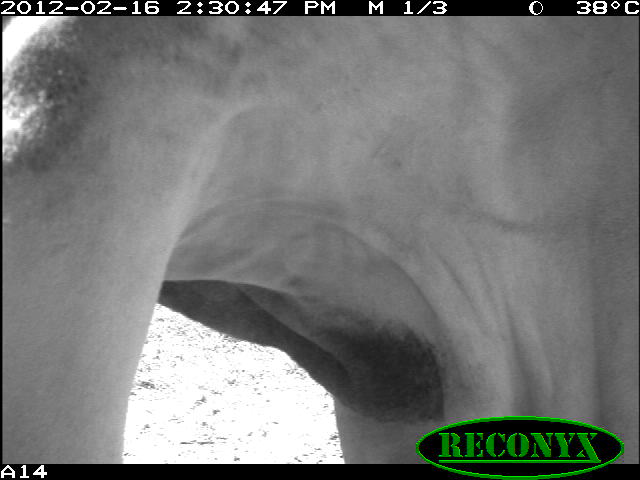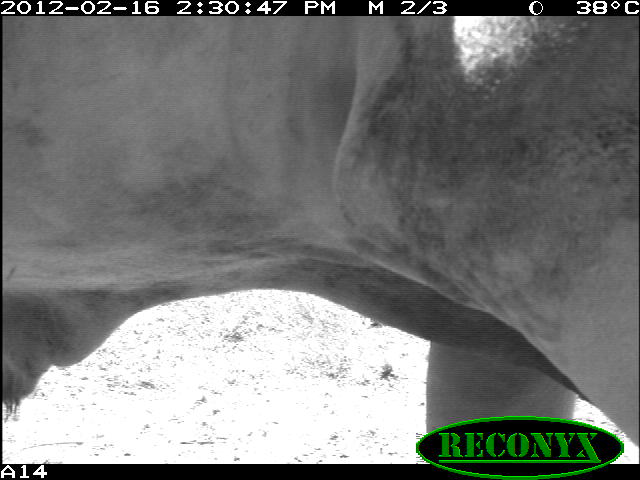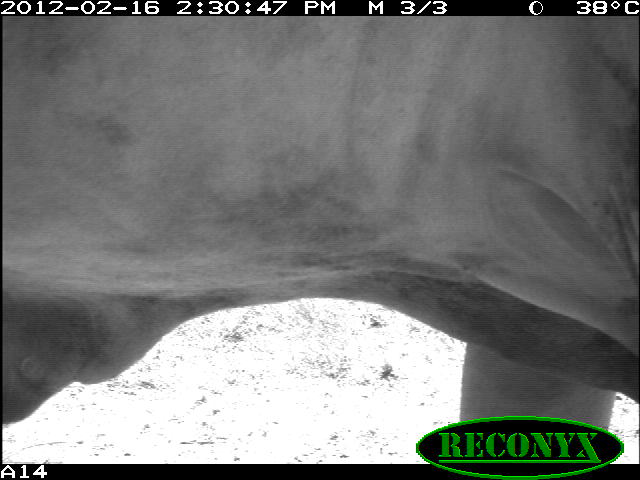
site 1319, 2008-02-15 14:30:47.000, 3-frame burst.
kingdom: Animalia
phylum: Chordata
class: Mammalia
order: Artiodactyla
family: Bovidae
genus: Bos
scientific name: Bos taurus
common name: domestic cattle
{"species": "Bos taurus (domestic cattle)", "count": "1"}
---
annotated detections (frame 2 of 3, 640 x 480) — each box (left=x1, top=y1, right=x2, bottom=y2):
bos taurus: (left=1, top=15, right=640, bottom=463)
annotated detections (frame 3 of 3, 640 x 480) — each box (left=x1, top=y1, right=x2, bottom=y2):
bos taurus: (left=1, top=15, right=639, bottom=463)